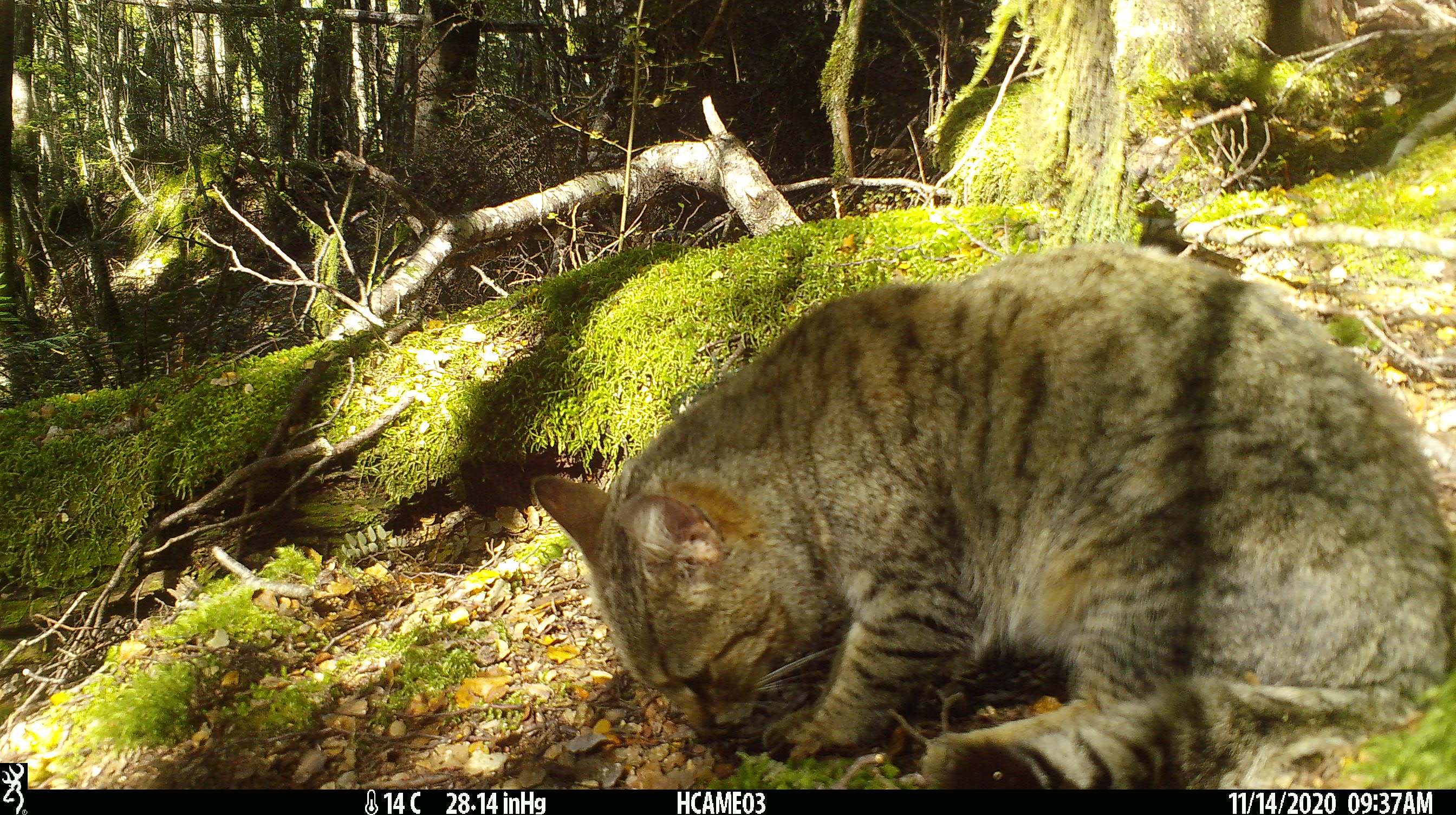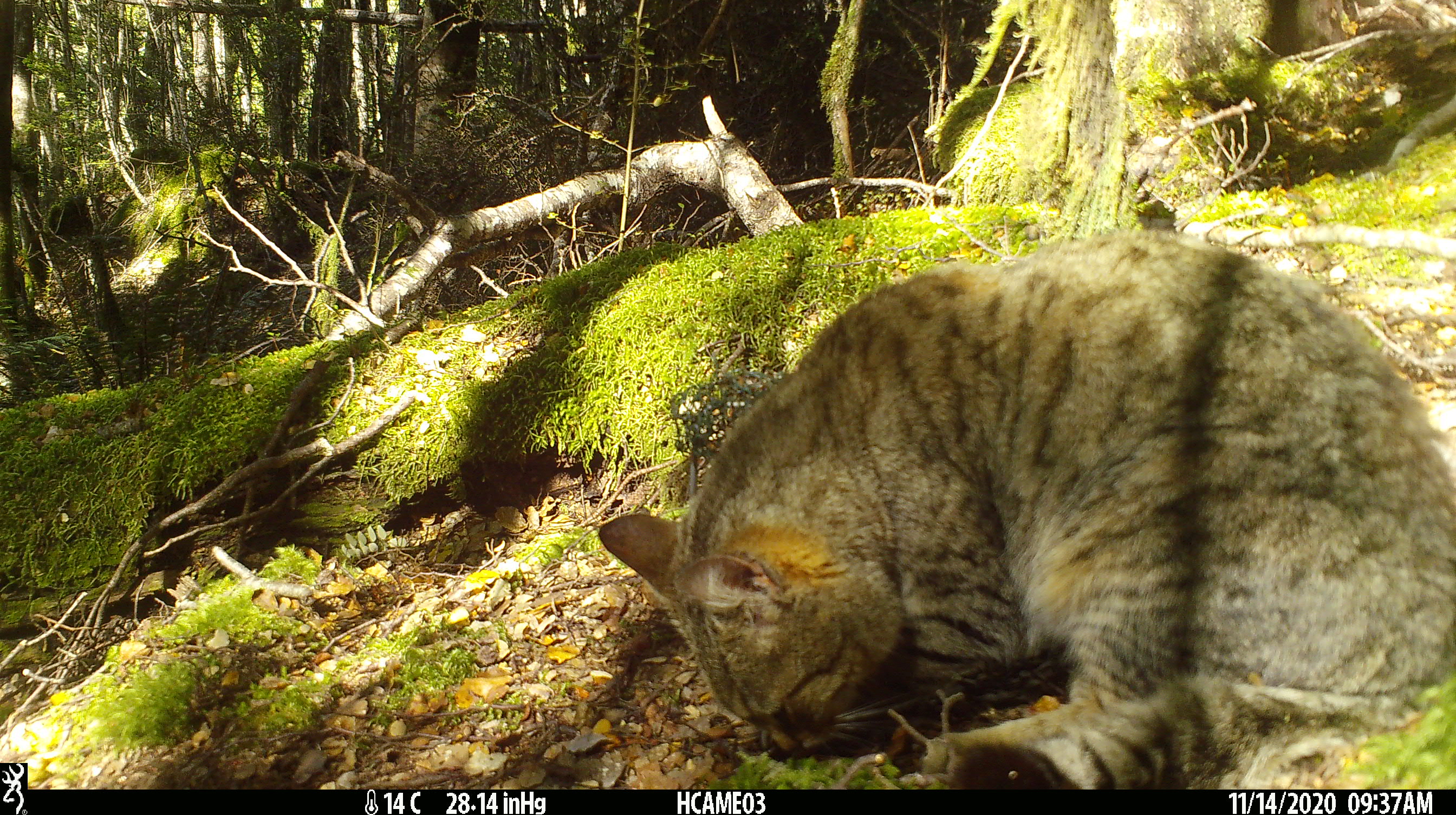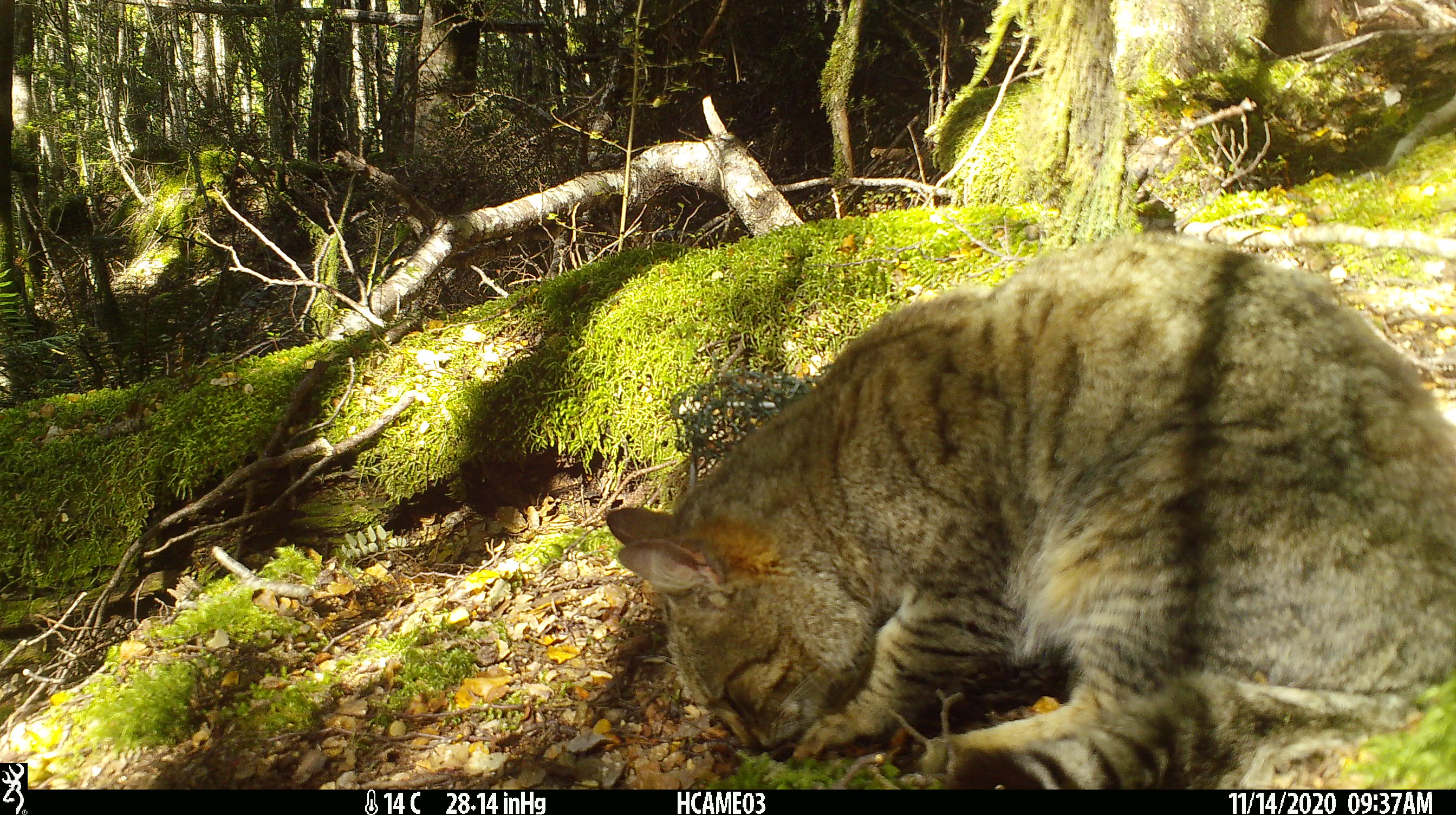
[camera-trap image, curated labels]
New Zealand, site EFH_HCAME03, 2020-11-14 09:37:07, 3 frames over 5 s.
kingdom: Animalia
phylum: Chordata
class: Mammalia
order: Carnivora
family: Felidae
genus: Felis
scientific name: Felis catus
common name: domestic cat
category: cat